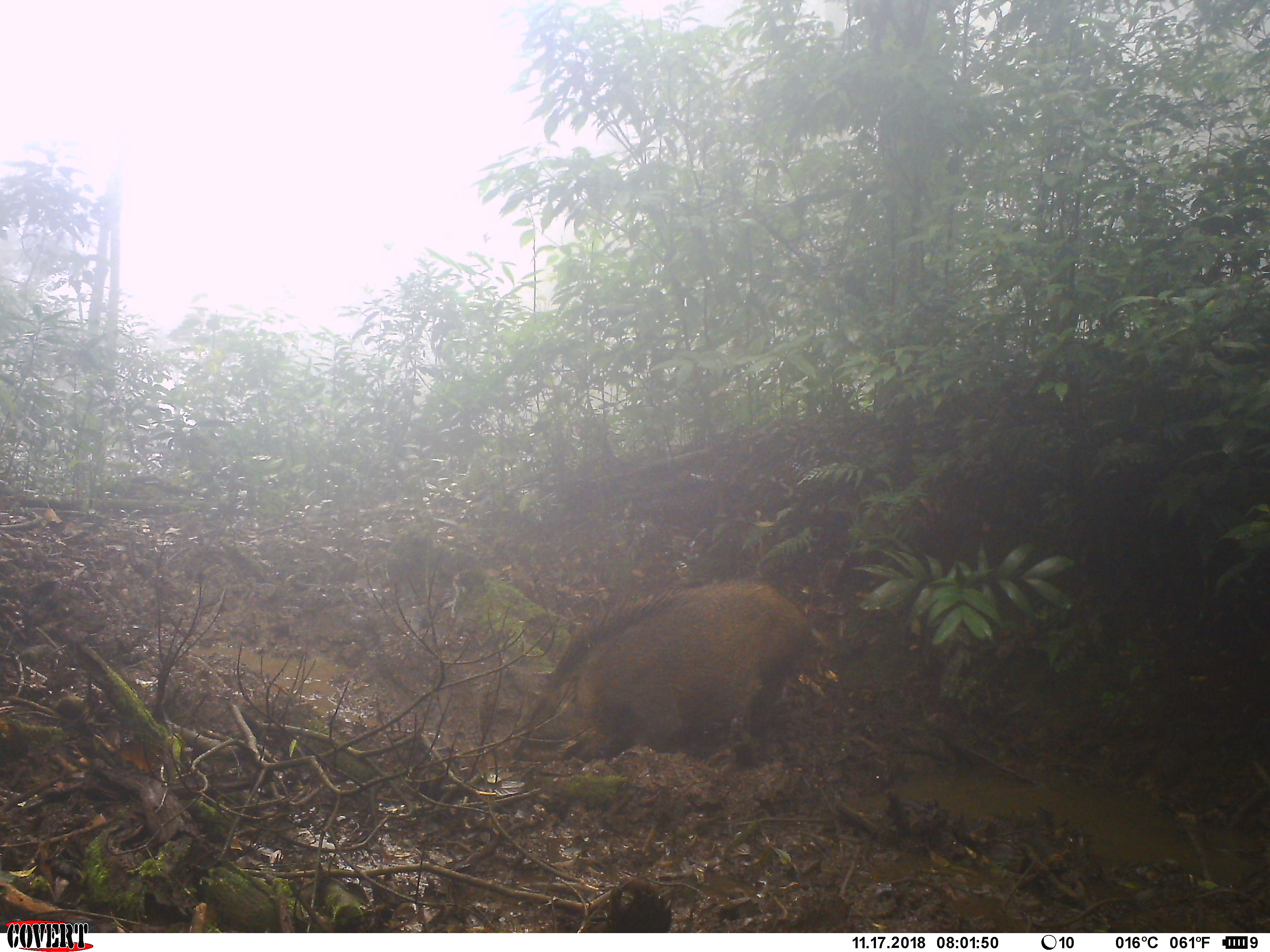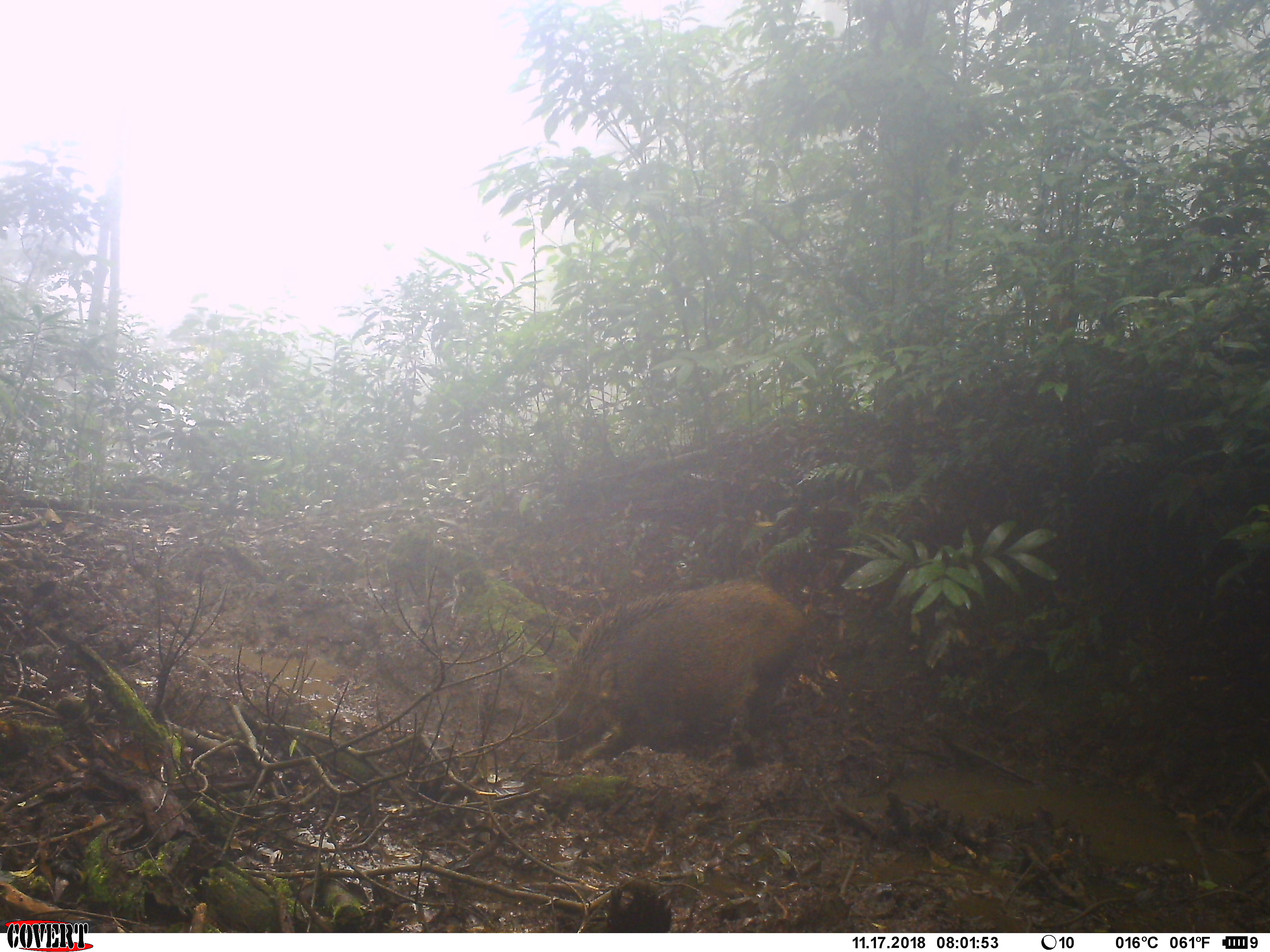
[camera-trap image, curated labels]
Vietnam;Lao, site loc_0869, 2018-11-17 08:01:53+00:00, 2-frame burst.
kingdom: Animalia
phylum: Chordata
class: Mammalia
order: Artiodactyla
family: Suidae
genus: Sus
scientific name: Sus scrofa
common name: eurasian wild pig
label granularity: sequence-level